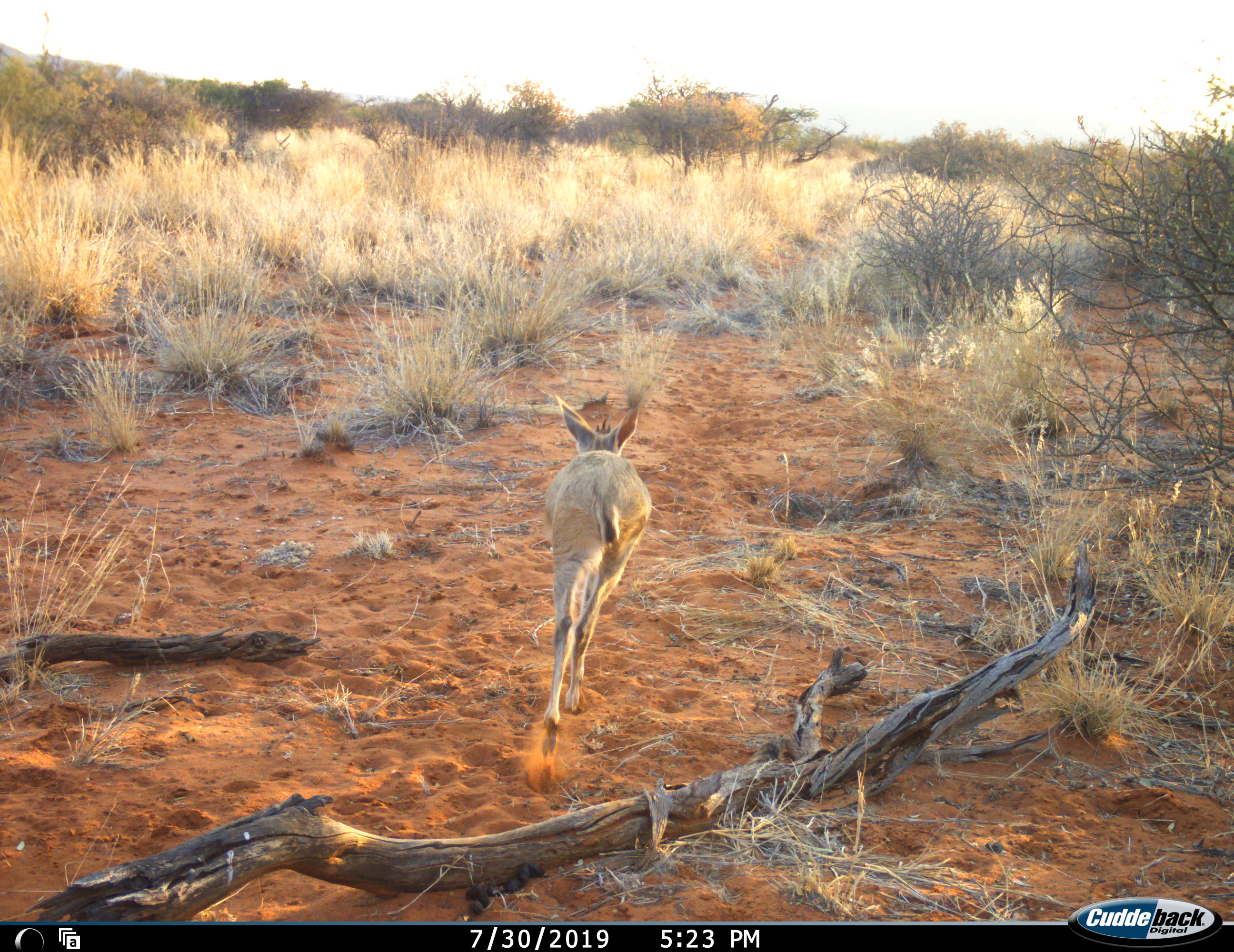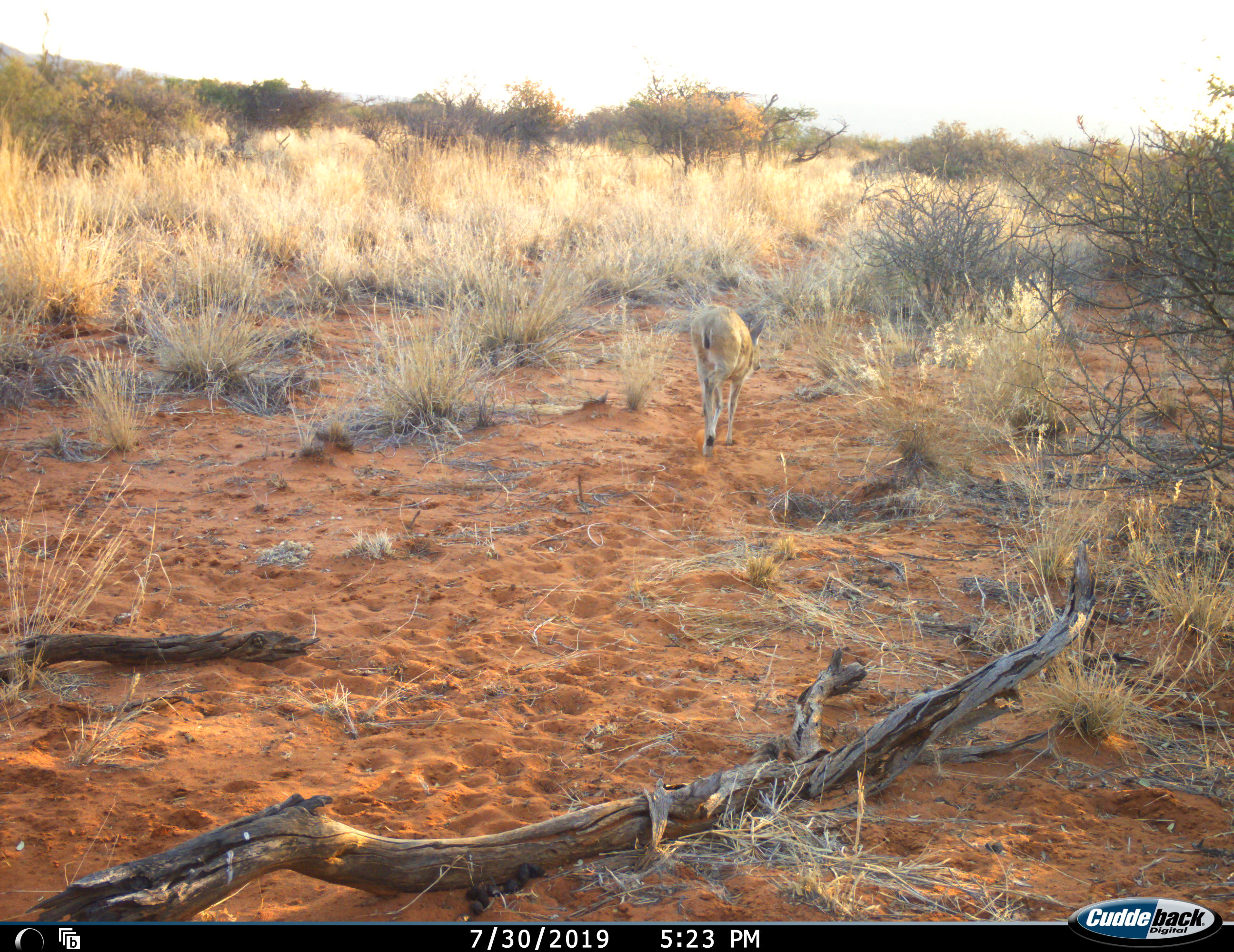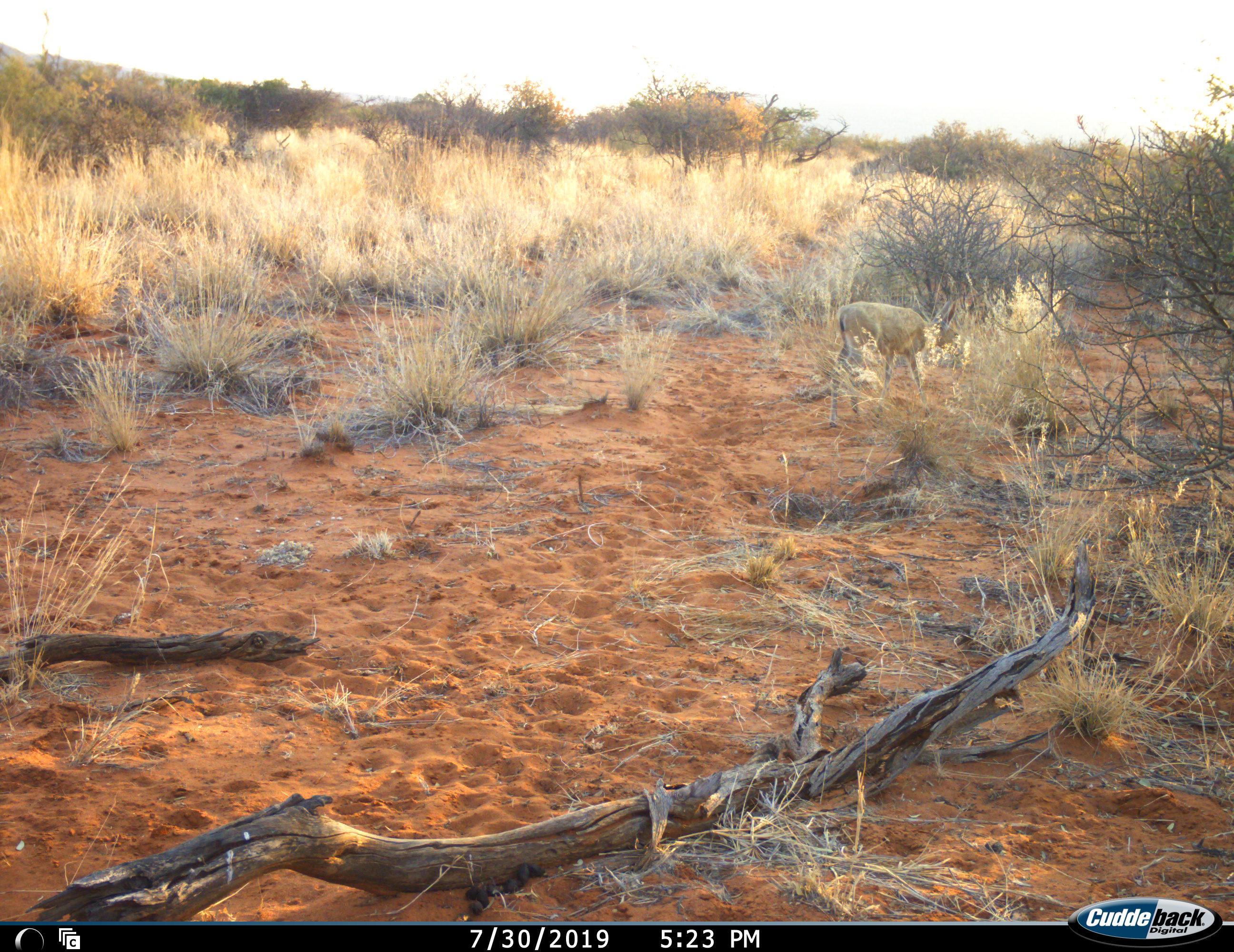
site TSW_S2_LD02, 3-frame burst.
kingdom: Animalia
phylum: Chordata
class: Mammalia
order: Artiodactyla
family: Bovidae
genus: Sylvicapra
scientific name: Sylvicapra grimmia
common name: common duiker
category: duikercommongrey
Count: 1.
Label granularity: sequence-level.